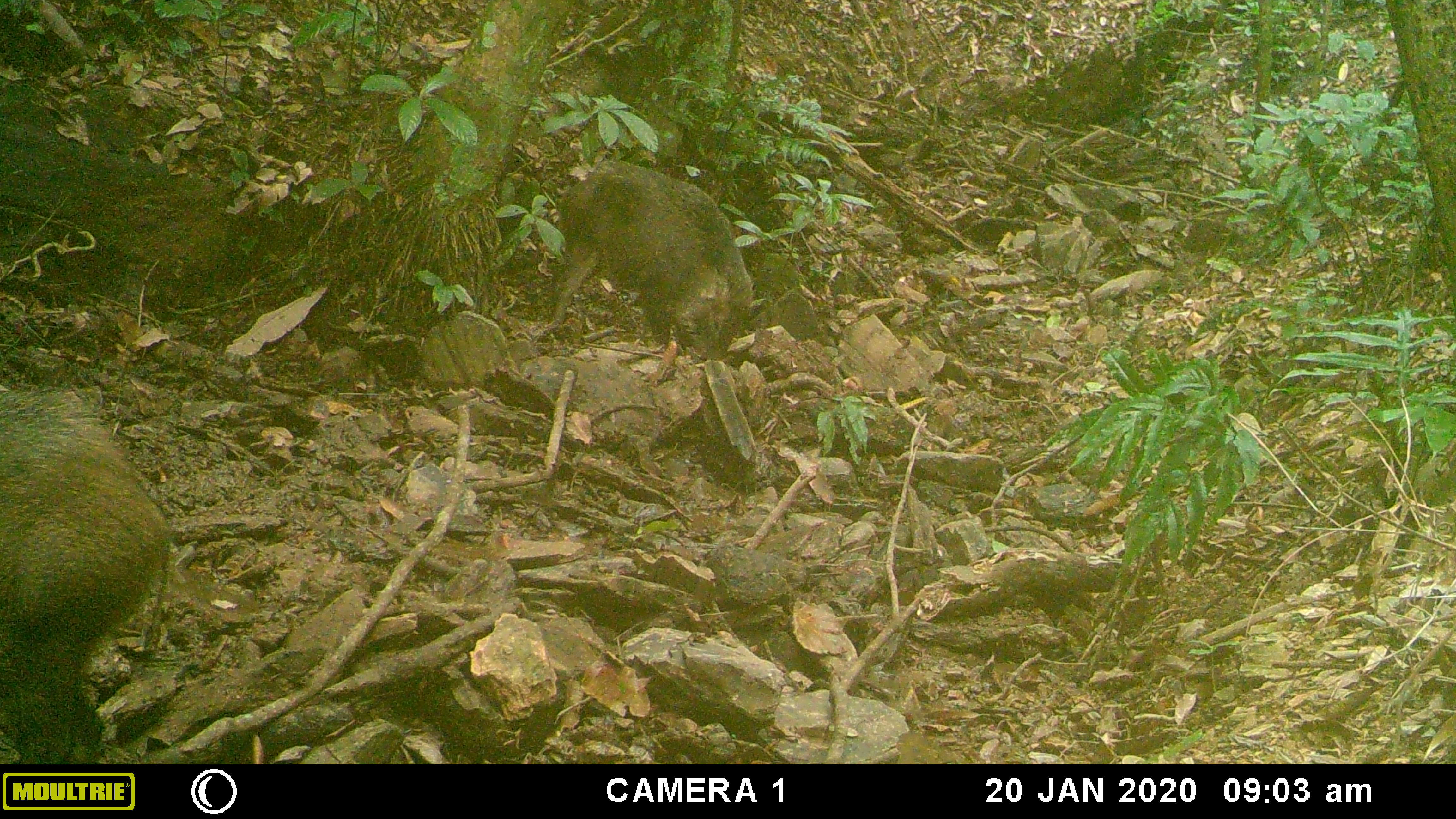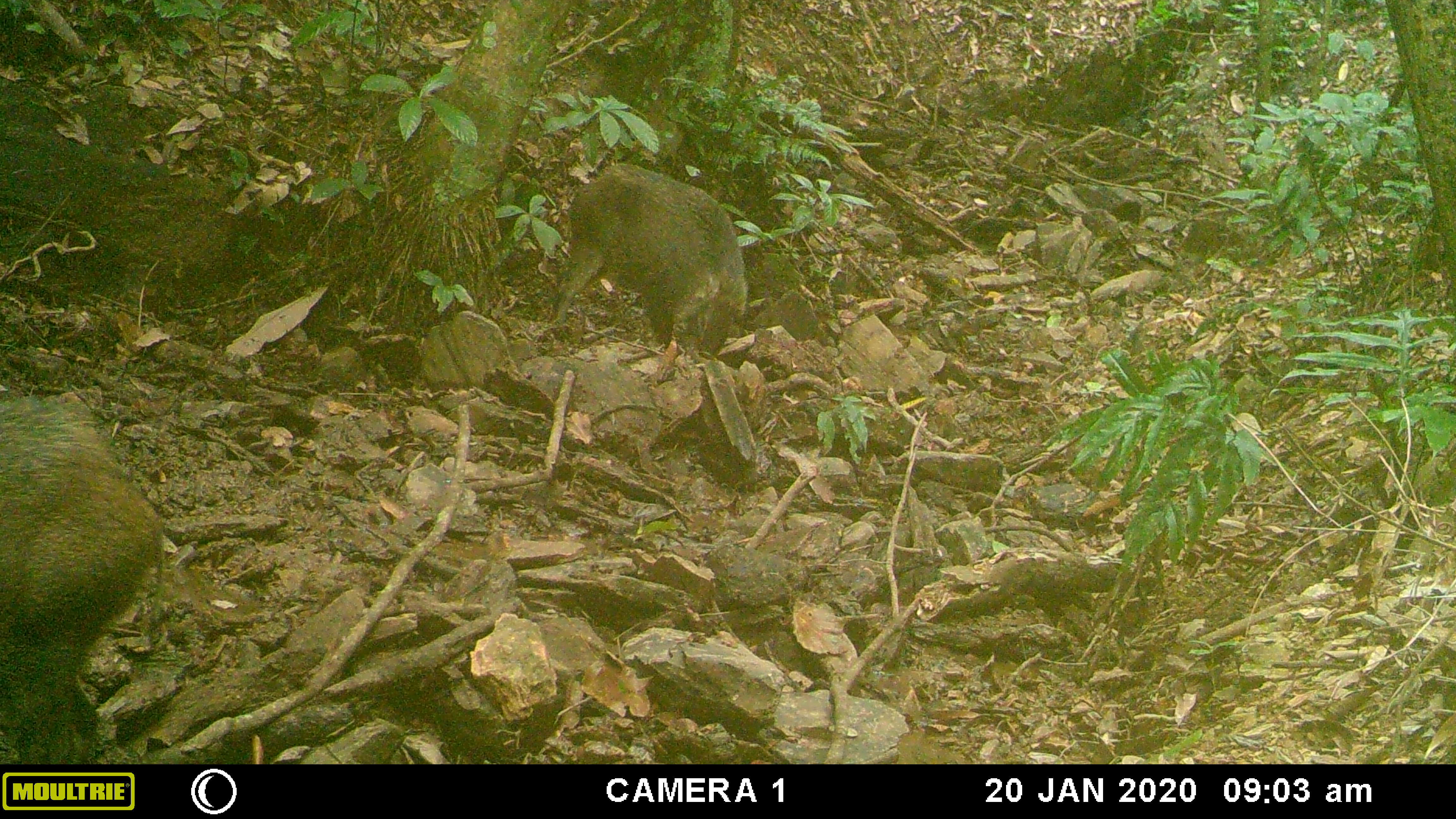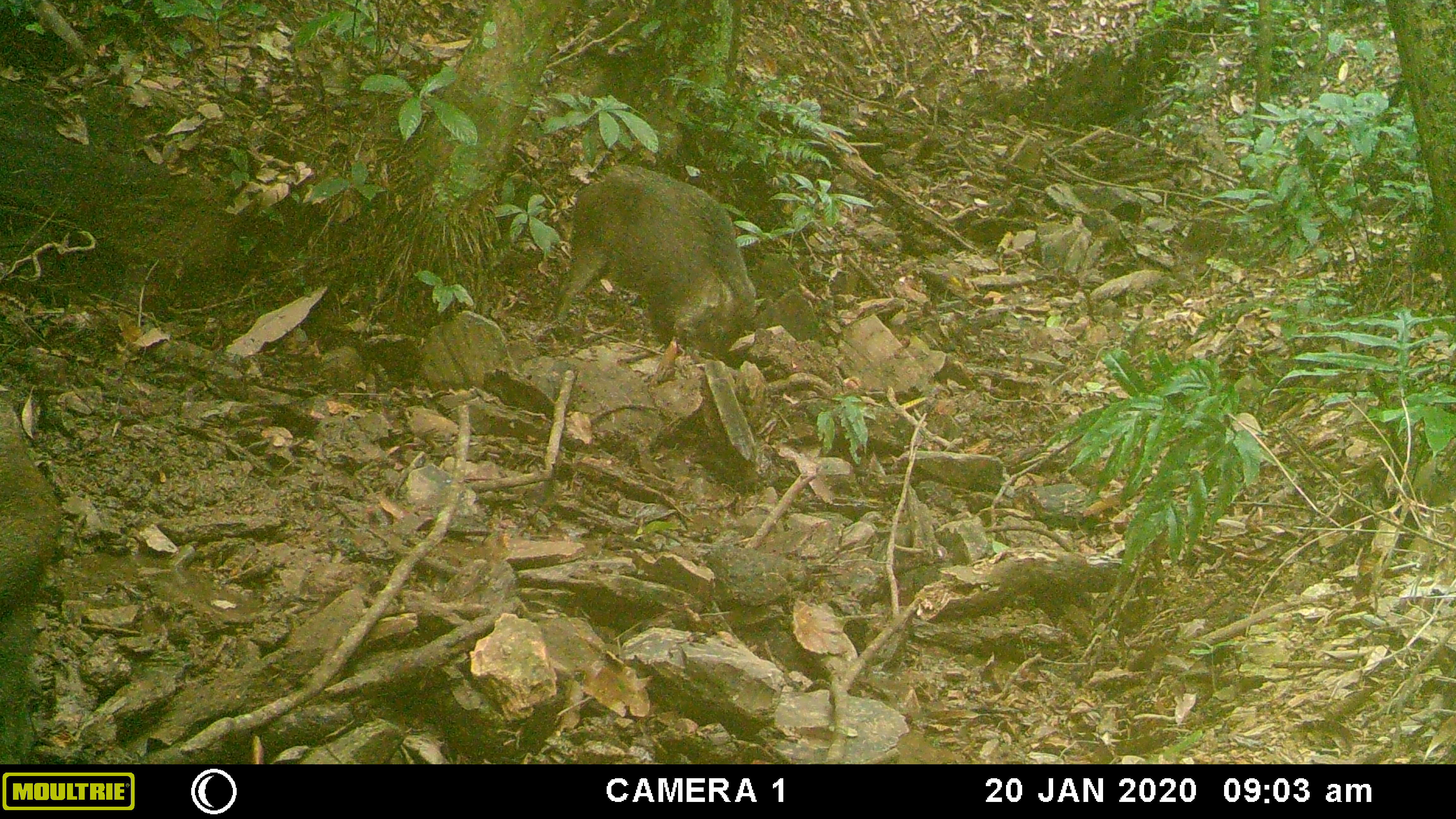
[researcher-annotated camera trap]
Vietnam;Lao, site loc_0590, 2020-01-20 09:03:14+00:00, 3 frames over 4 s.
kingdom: Animalia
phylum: Chordata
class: Mammalia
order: Artiodactyla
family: Suidae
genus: Sus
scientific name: Sus scrofa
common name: eurasian wild pig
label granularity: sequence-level